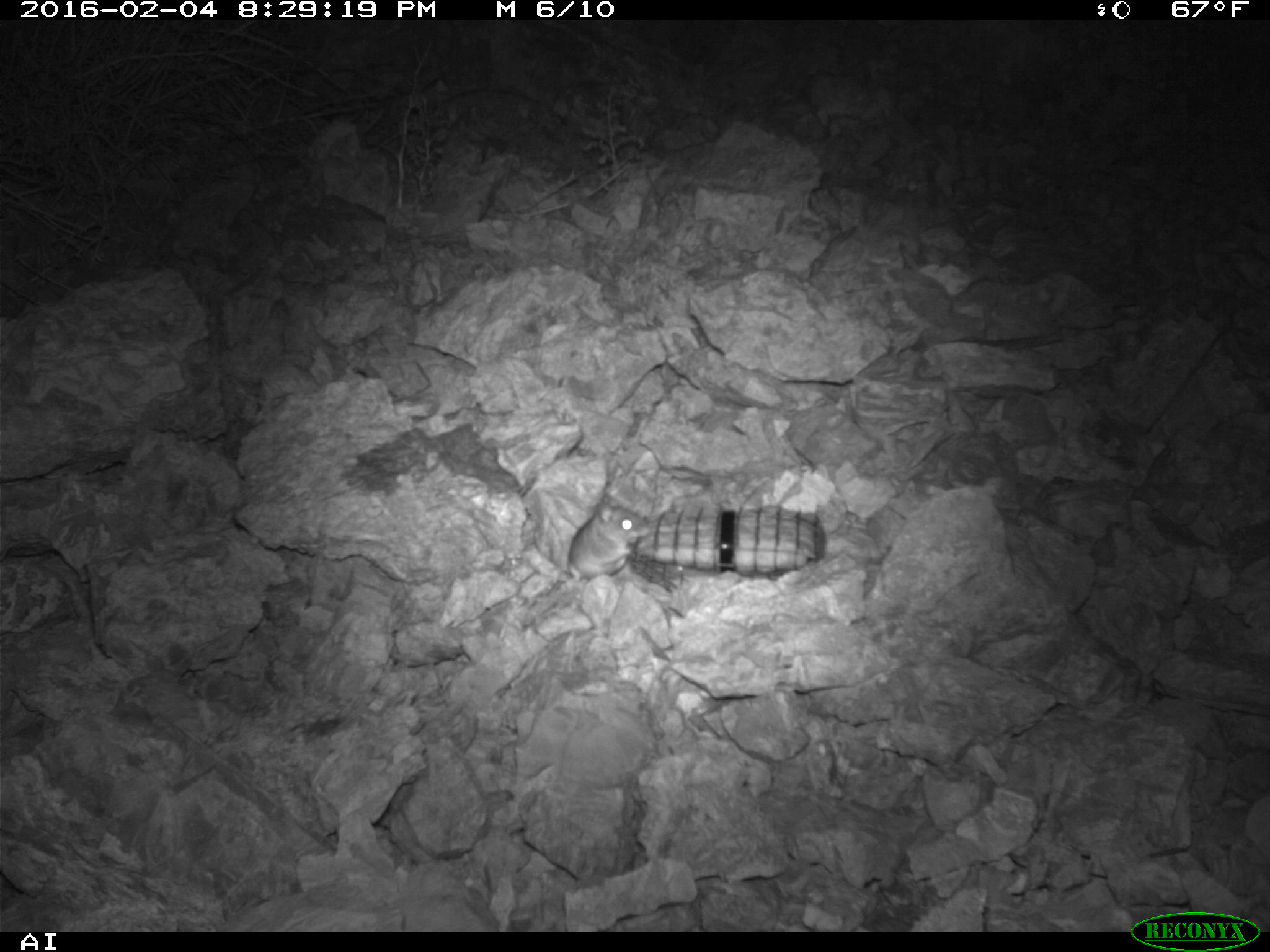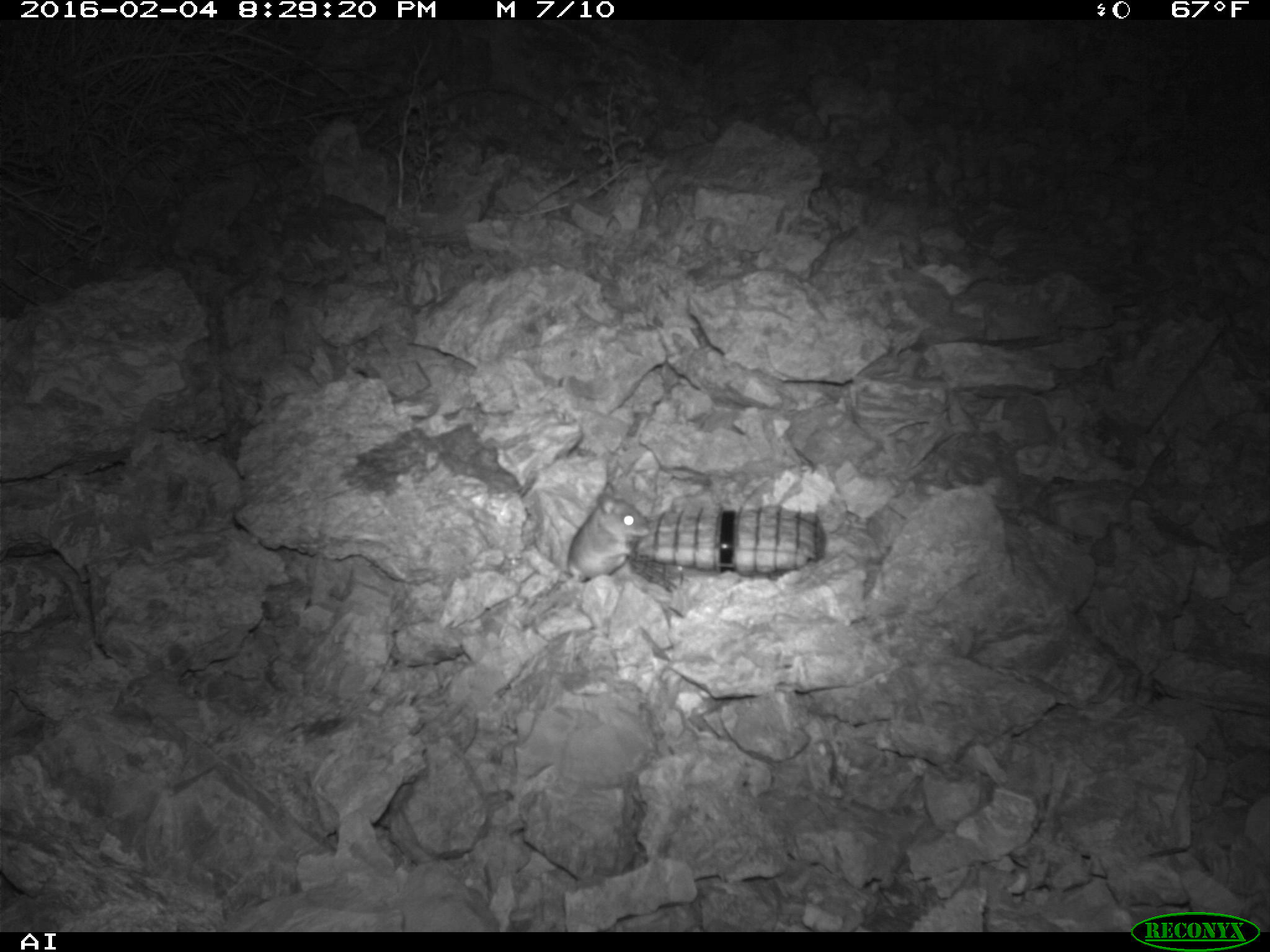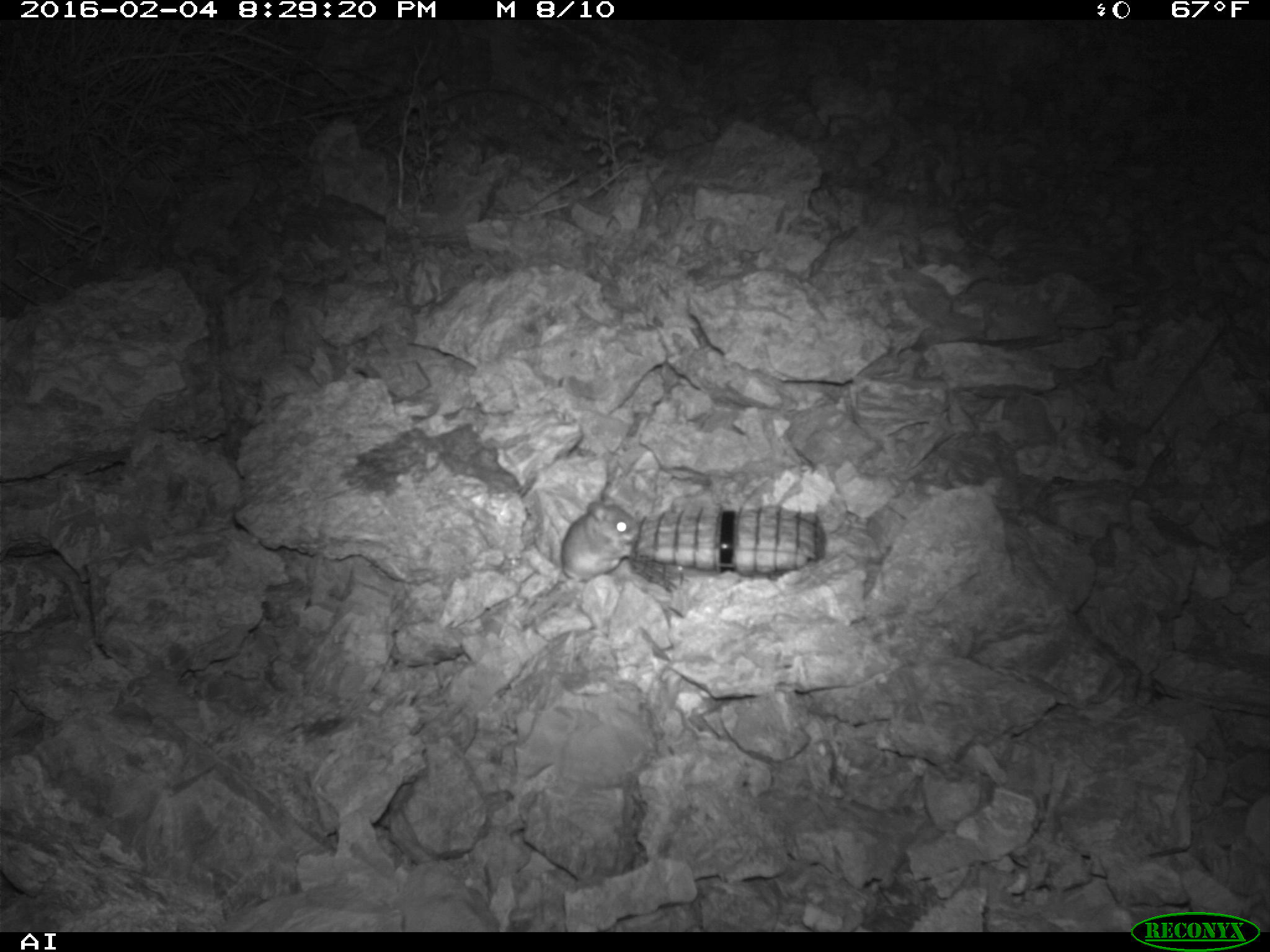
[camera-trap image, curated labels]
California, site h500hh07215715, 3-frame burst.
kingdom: Animalia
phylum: Chordata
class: Mammalia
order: Rodentia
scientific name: Rodentia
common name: rodent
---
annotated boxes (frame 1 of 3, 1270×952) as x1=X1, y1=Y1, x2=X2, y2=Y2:
rodent: x1=569, y1=493, x2=651, y2=589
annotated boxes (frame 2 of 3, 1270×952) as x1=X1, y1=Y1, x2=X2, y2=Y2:
rodent: x1=567, y1=482, x2=650, y2=585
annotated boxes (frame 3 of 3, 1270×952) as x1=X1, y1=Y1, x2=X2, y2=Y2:
rodent: x1=558, y1=502, x2=641, y2=584